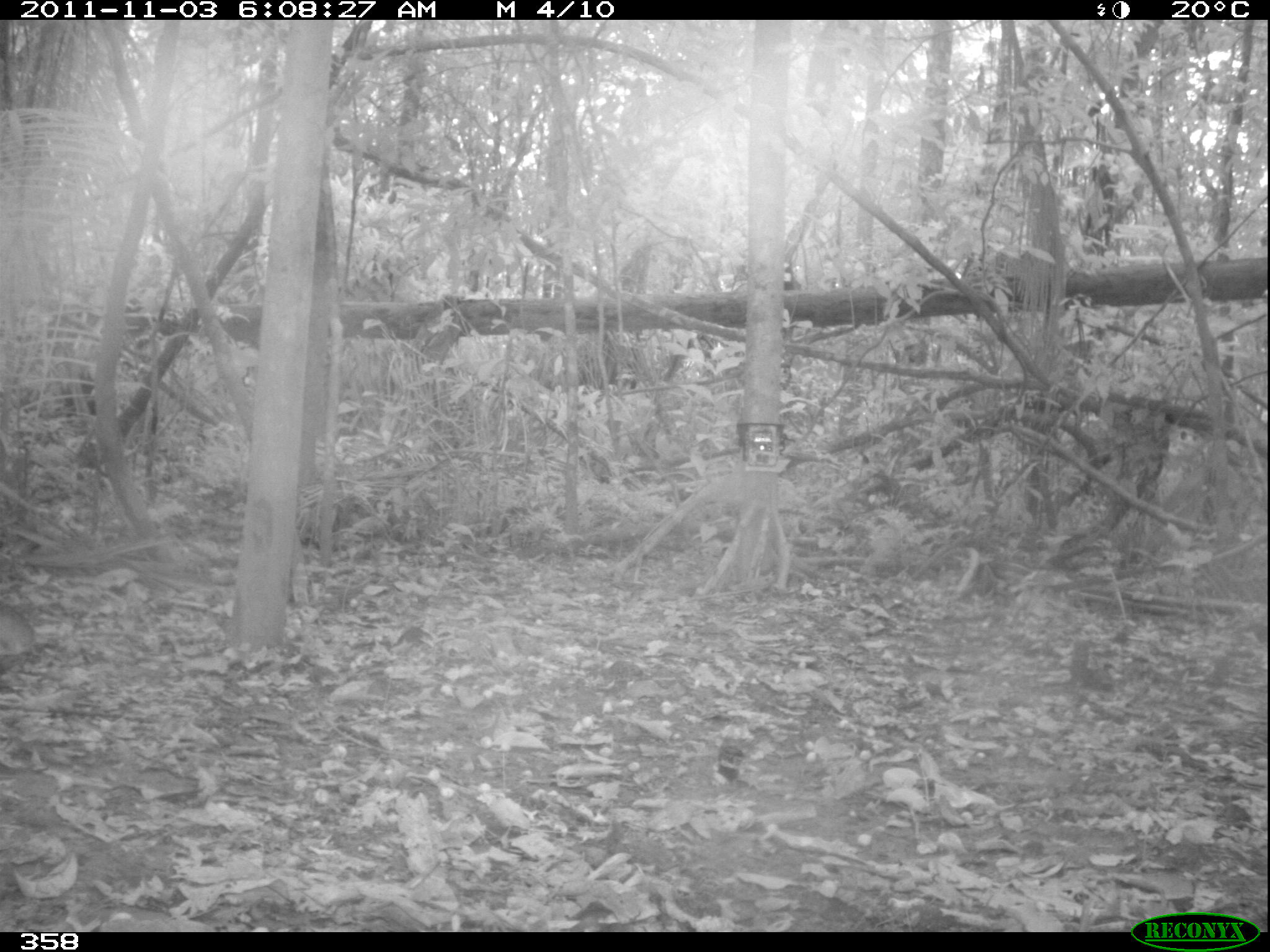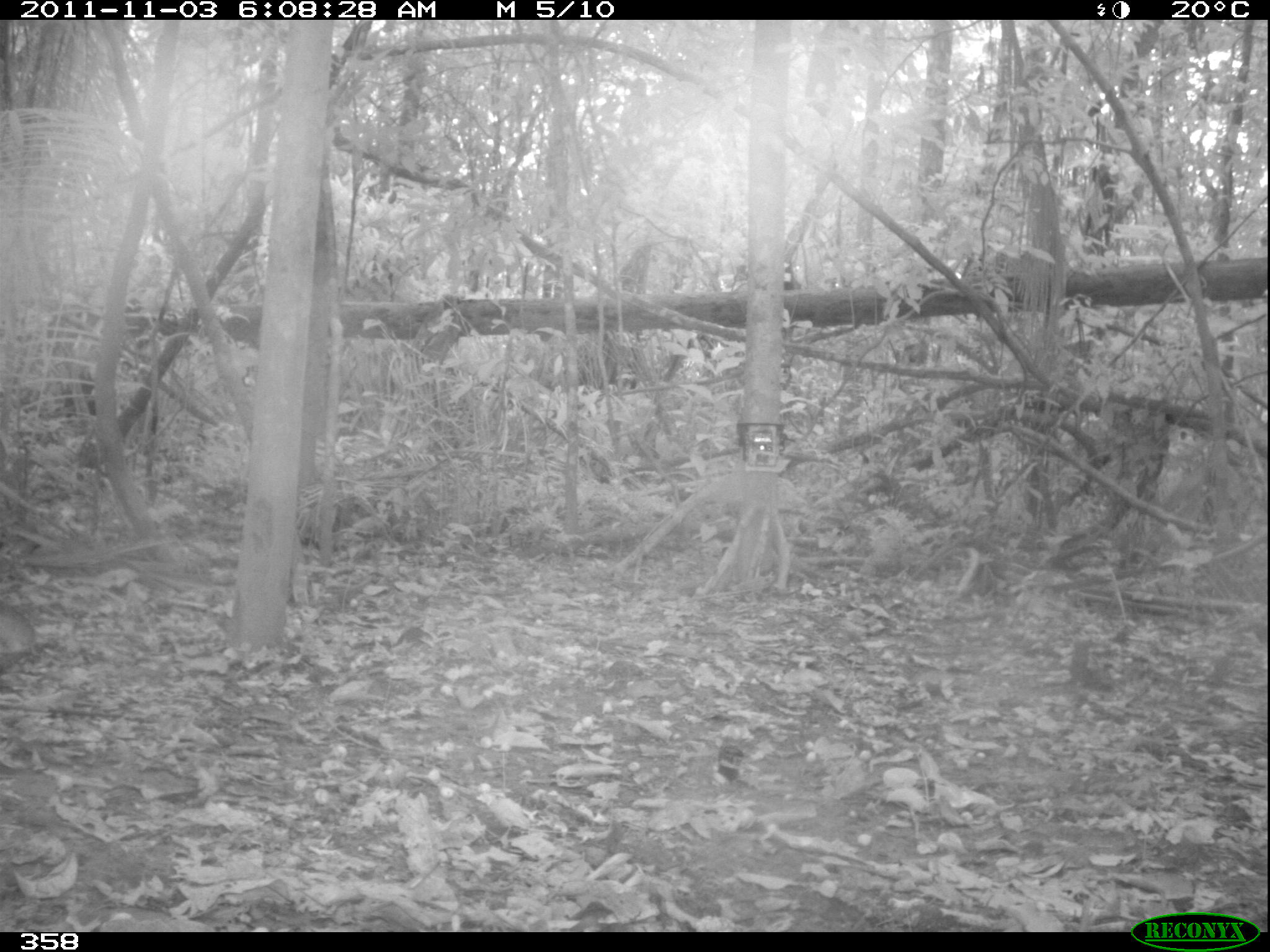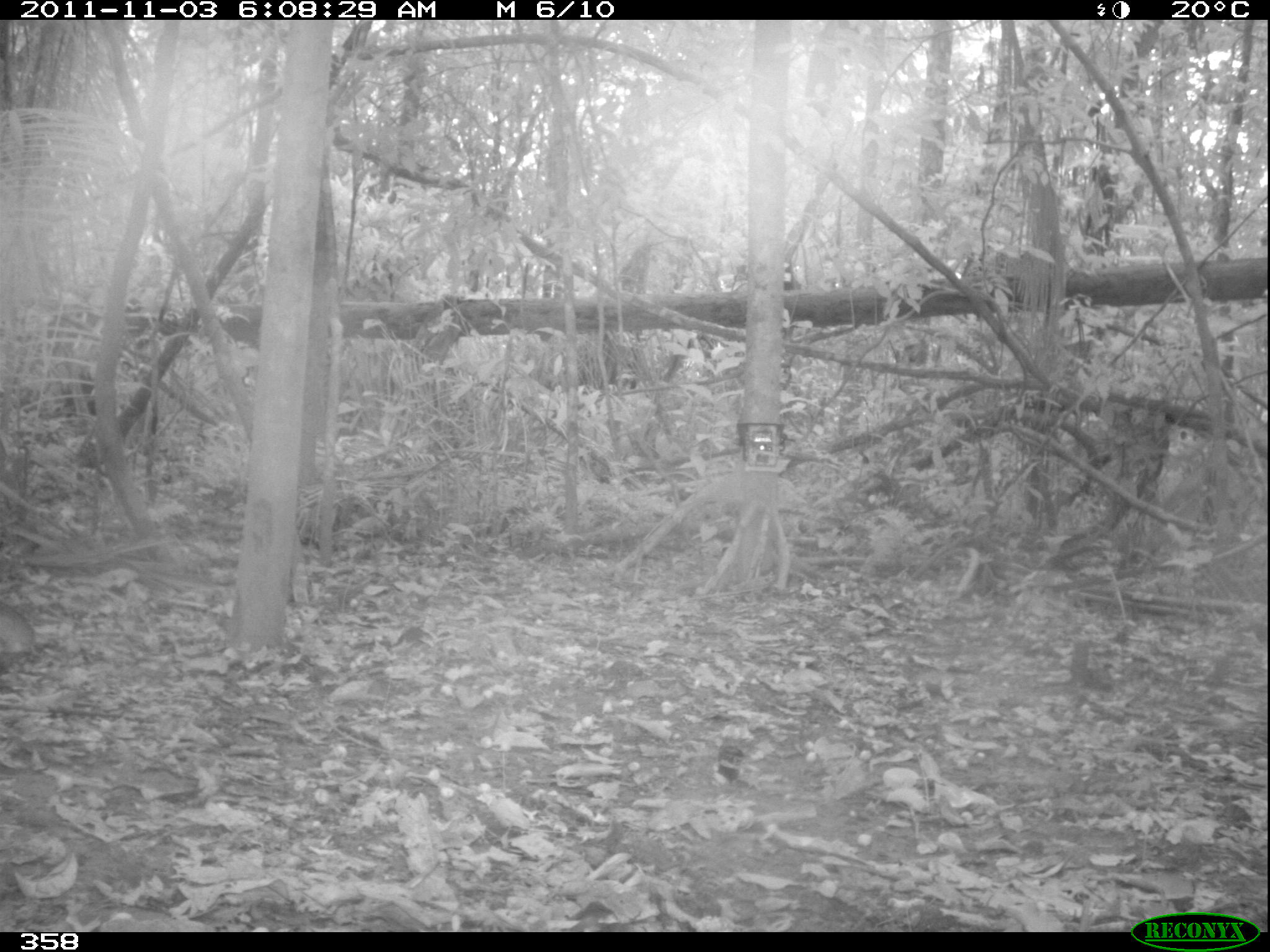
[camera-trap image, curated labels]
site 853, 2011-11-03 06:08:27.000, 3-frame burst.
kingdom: Animalia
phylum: Chordata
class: Mammalia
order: Rodentia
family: Dasyproctidae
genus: Dasyprocta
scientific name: Dasyprocta punctata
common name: central american agouti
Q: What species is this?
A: Dasyprocta punctata (central american agouti).